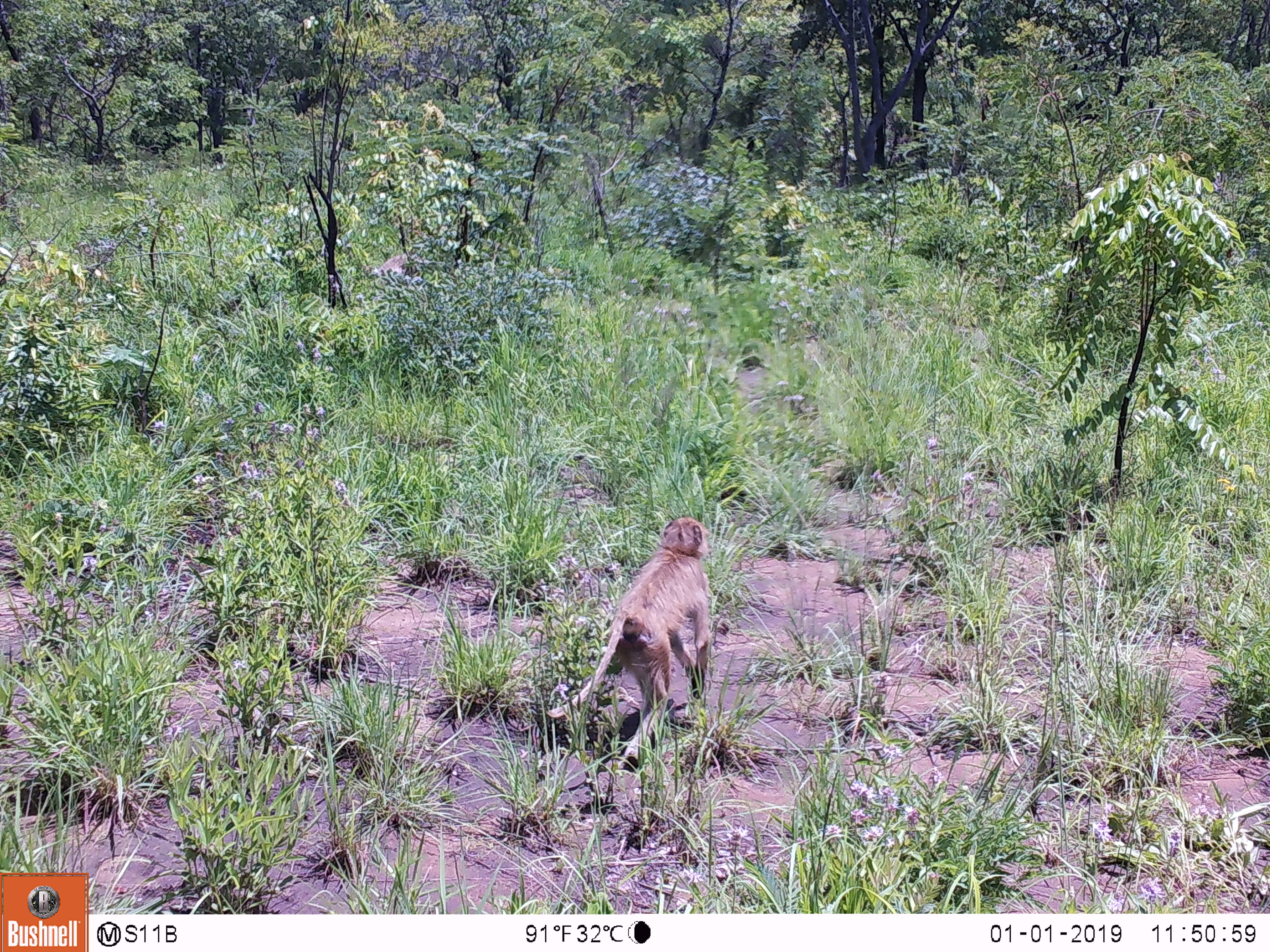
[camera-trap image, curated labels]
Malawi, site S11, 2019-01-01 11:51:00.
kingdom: Animalia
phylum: Chordata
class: Mammalia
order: Primates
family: Cercopithecidae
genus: Papio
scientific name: Papio cynocephalus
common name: yellow baboon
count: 1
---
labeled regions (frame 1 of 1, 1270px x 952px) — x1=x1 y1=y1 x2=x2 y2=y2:
yellow baboon: x1=548 y1=522 x2=713 y2=797